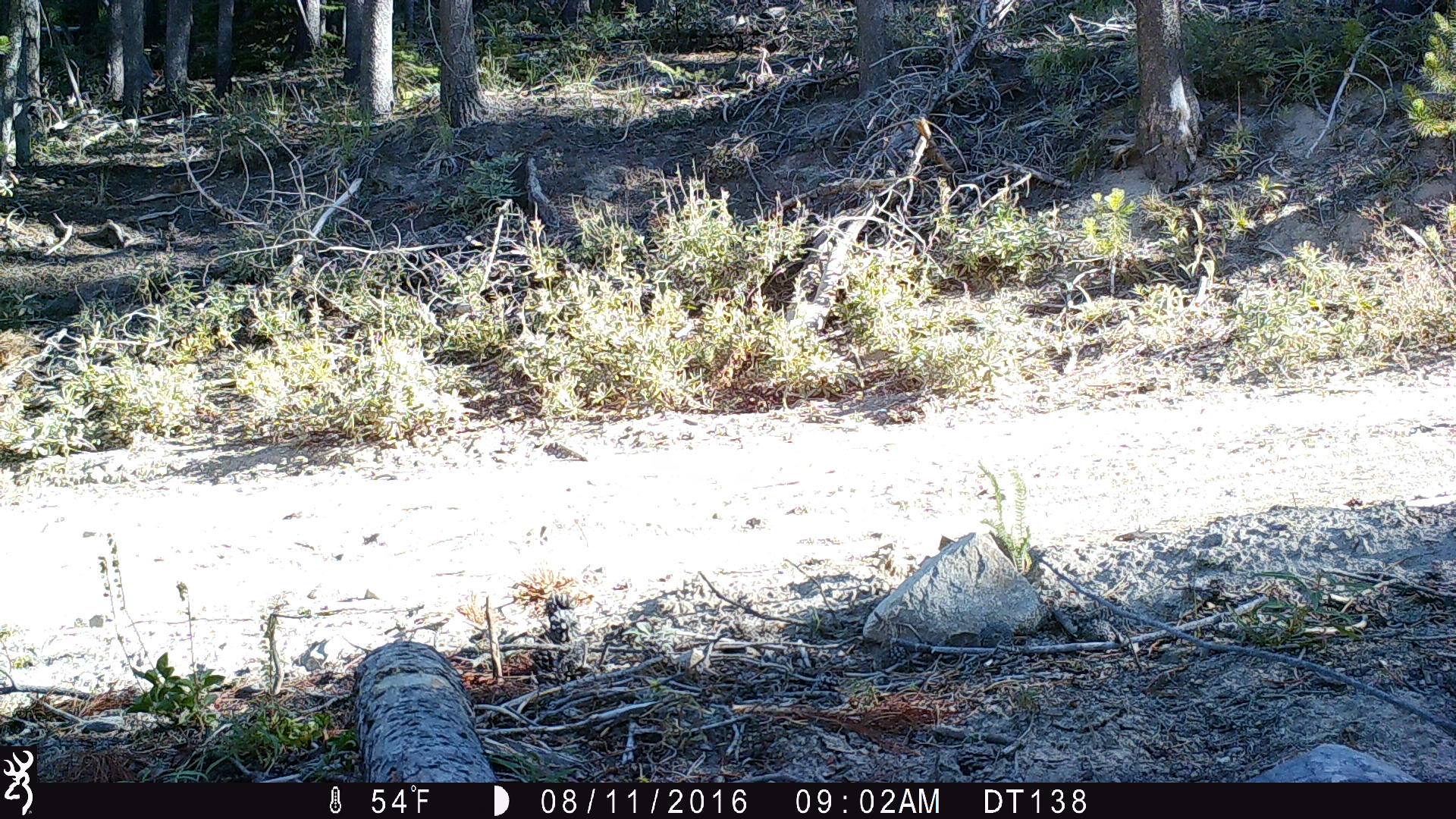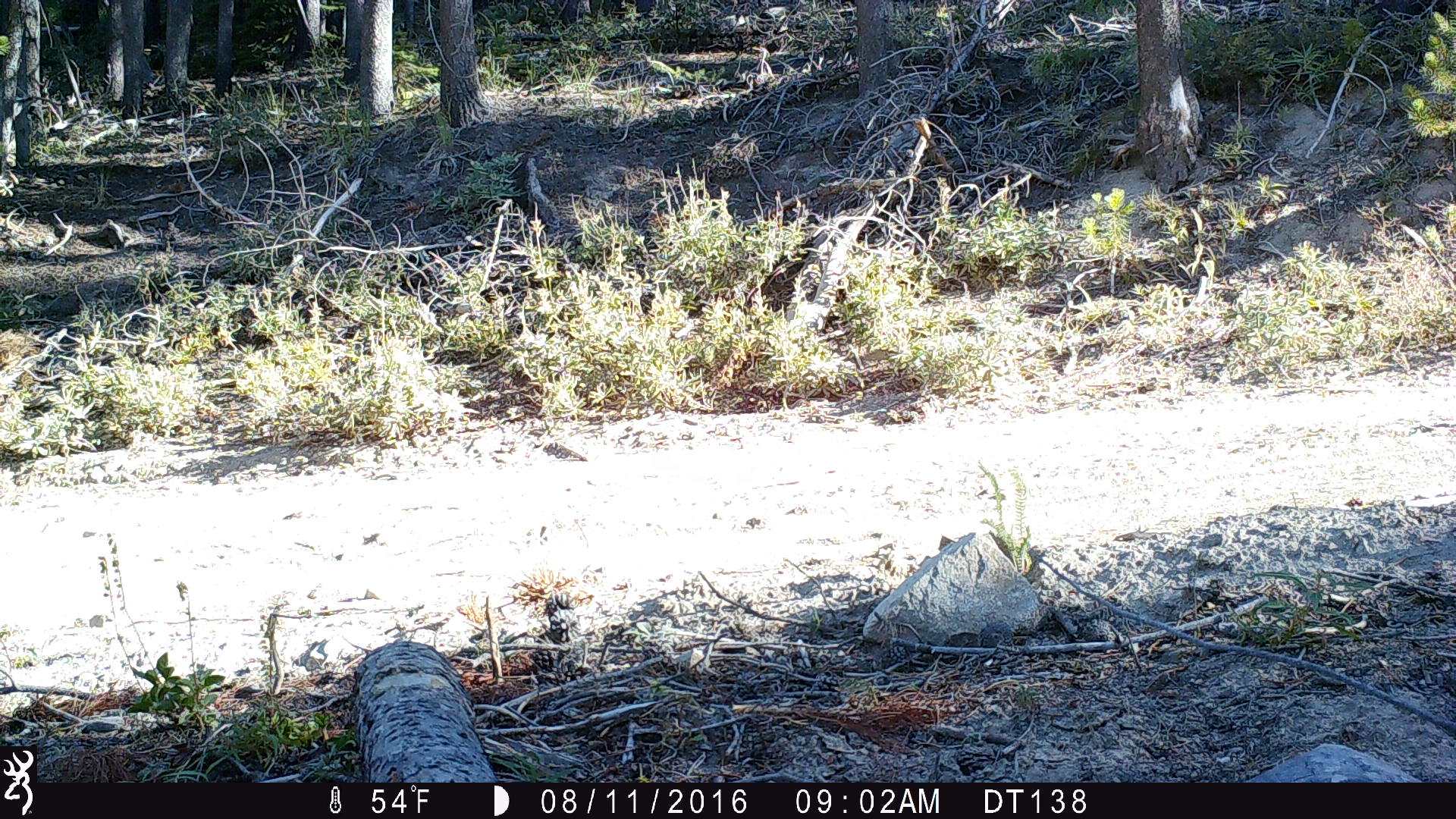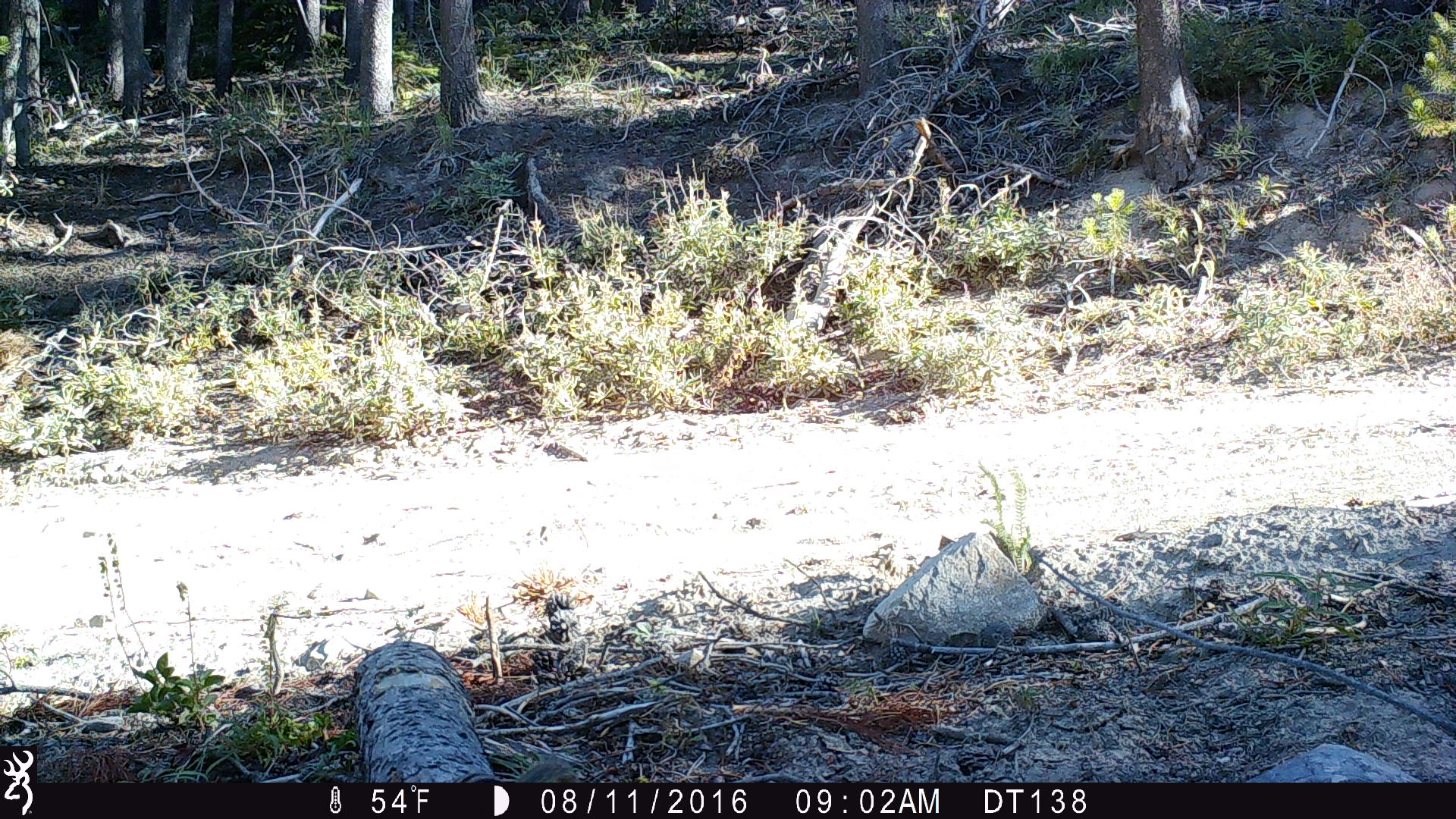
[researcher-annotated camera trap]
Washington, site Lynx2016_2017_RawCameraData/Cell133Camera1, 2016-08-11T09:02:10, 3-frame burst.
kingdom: Animalia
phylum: Chordata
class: Mammalia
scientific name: Mammalia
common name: small mammal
Small mammal (Mammalia). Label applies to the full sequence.